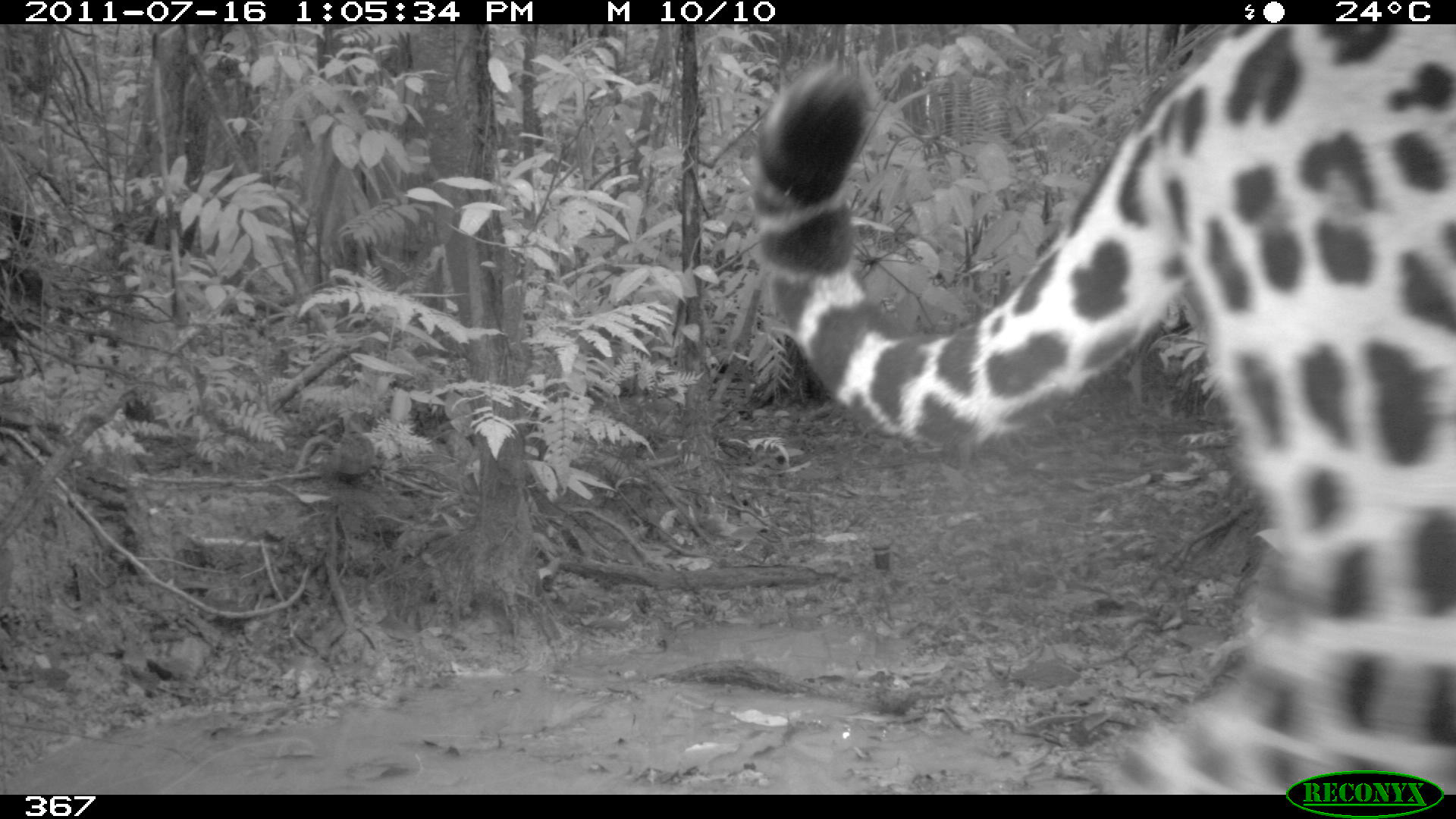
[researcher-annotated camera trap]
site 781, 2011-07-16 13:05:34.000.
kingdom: Animalia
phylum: Chordata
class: Mammalia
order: Carnivora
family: Felidae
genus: Panthera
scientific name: Panthera onca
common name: jaguar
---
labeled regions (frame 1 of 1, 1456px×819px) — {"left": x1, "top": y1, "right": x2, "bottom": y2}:
panthera onca: {"left": 748, "top": 24, "right": 1456, "bottom": 795}